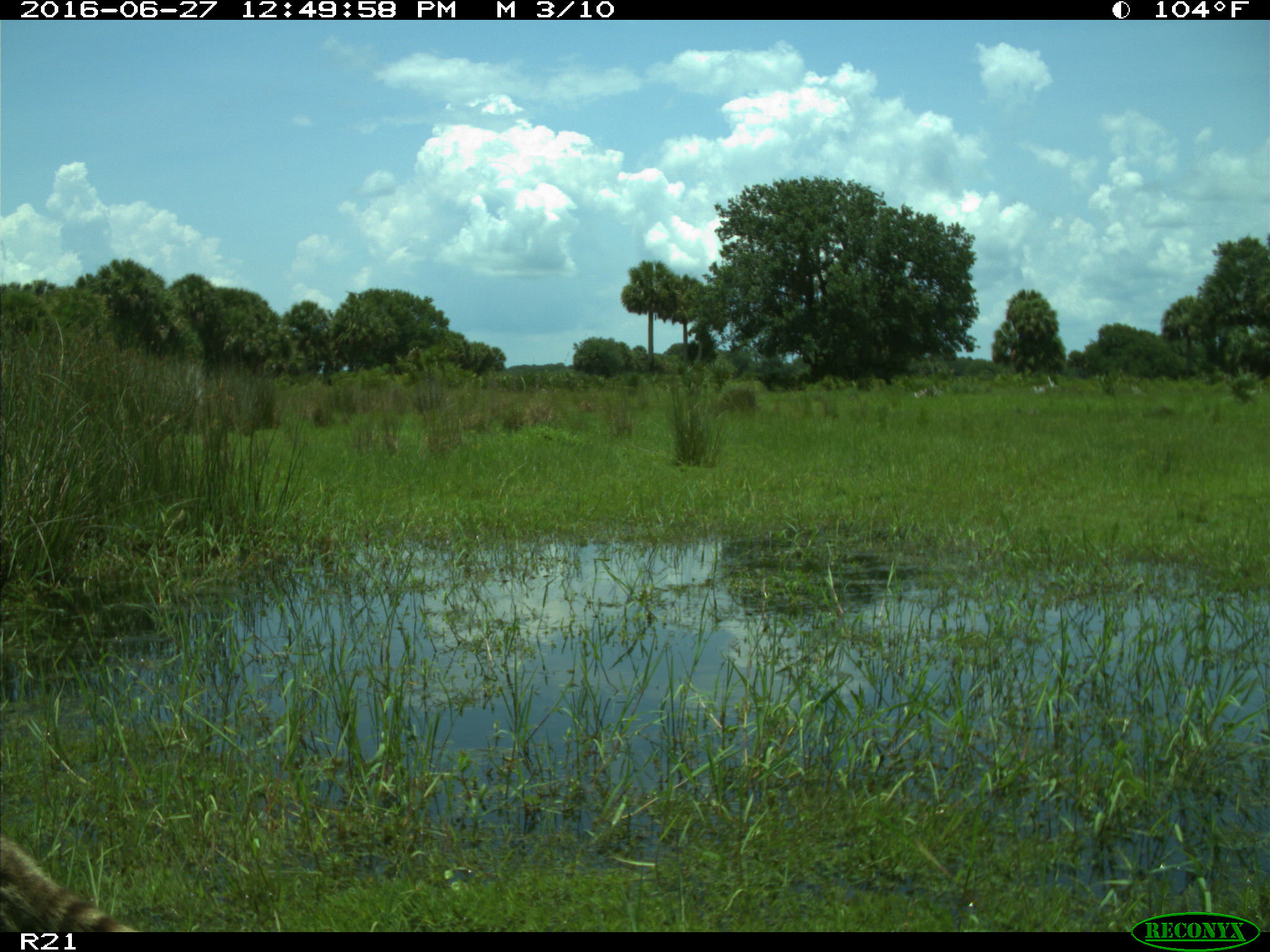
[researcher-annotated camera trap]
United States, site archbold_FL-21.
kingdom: Animalia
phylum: Chordata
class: Mammalia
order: Carnivora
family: Procyonidae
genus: Procyon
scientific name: Procyon lotor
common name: common raccoon